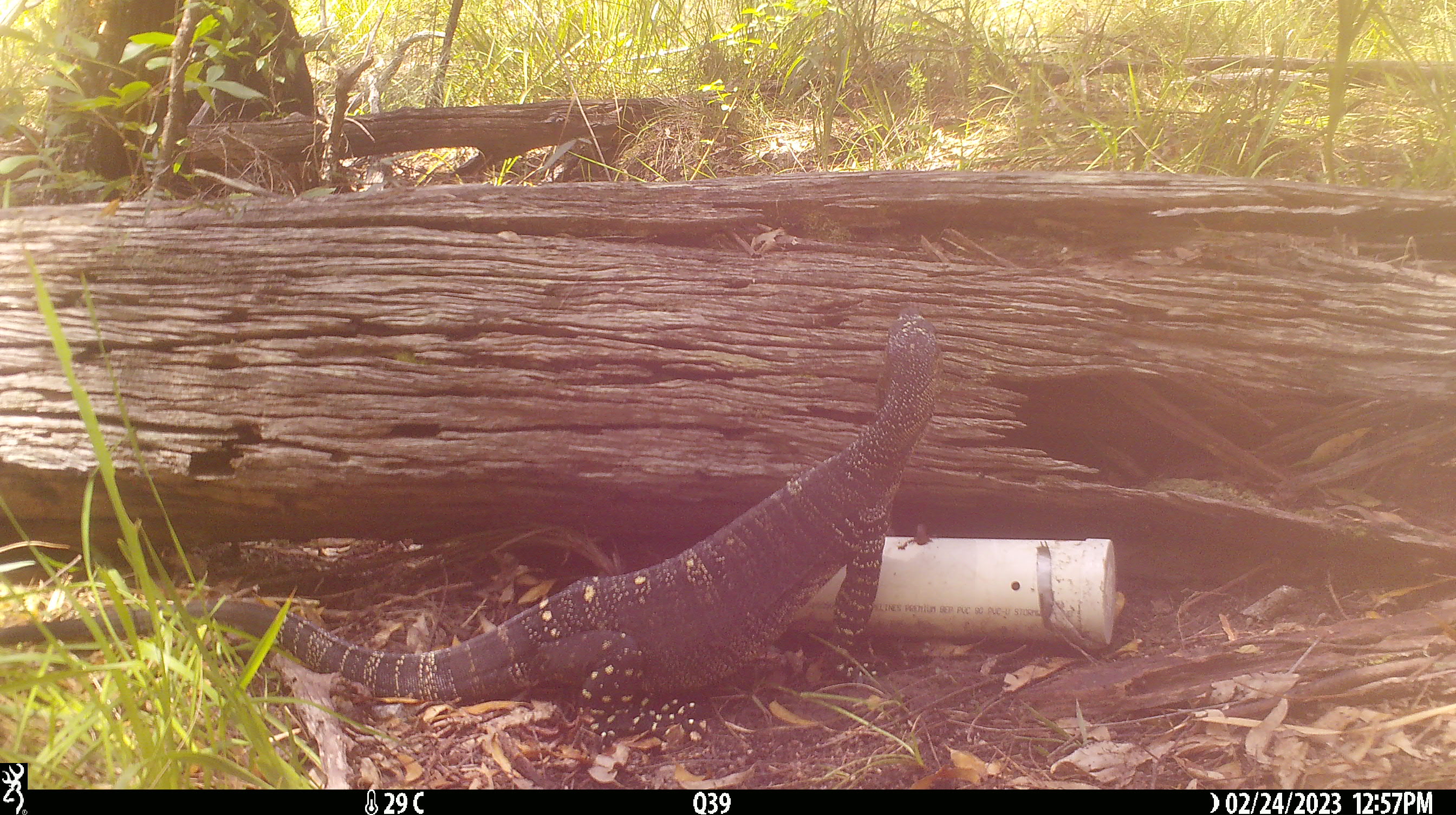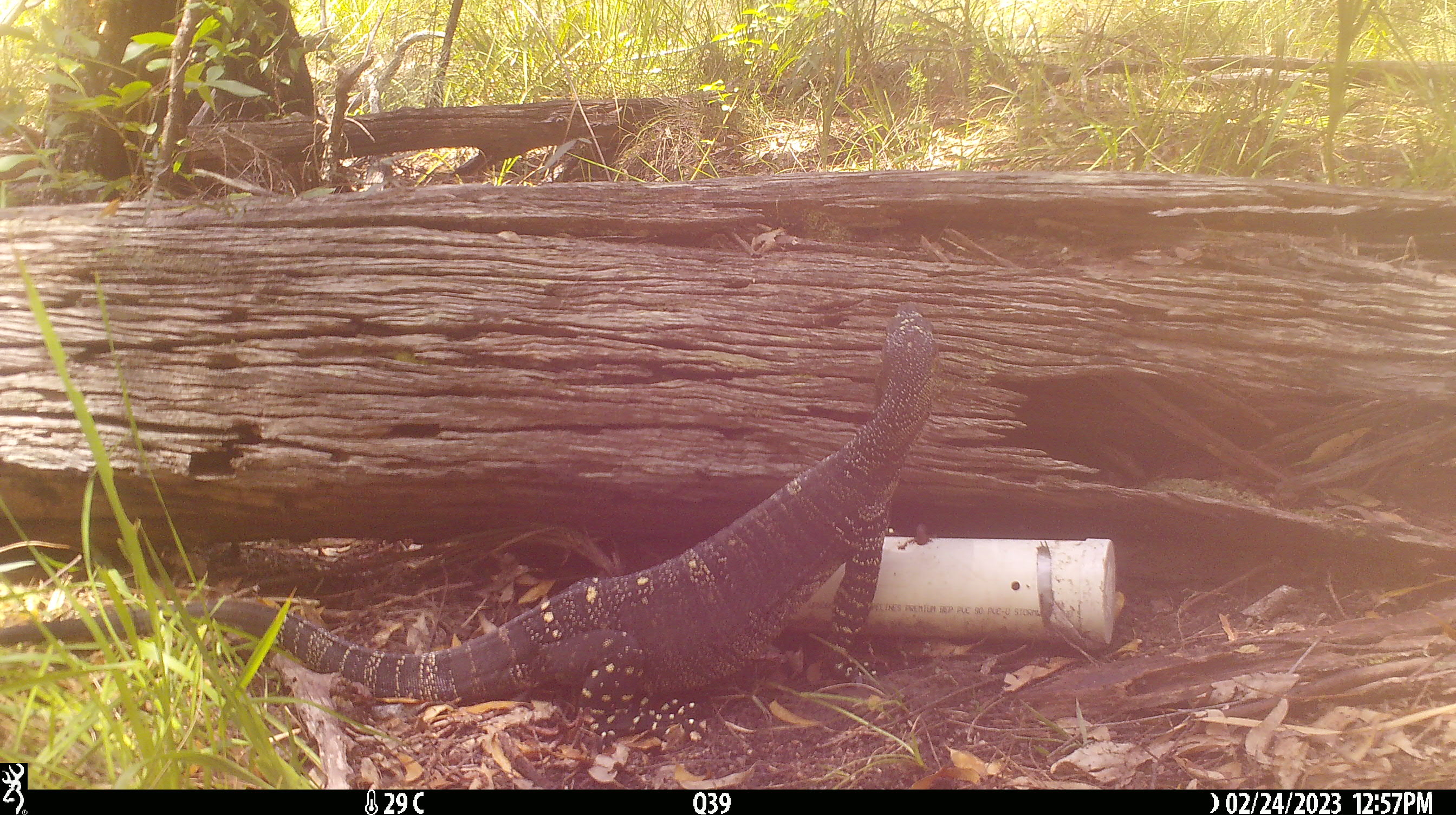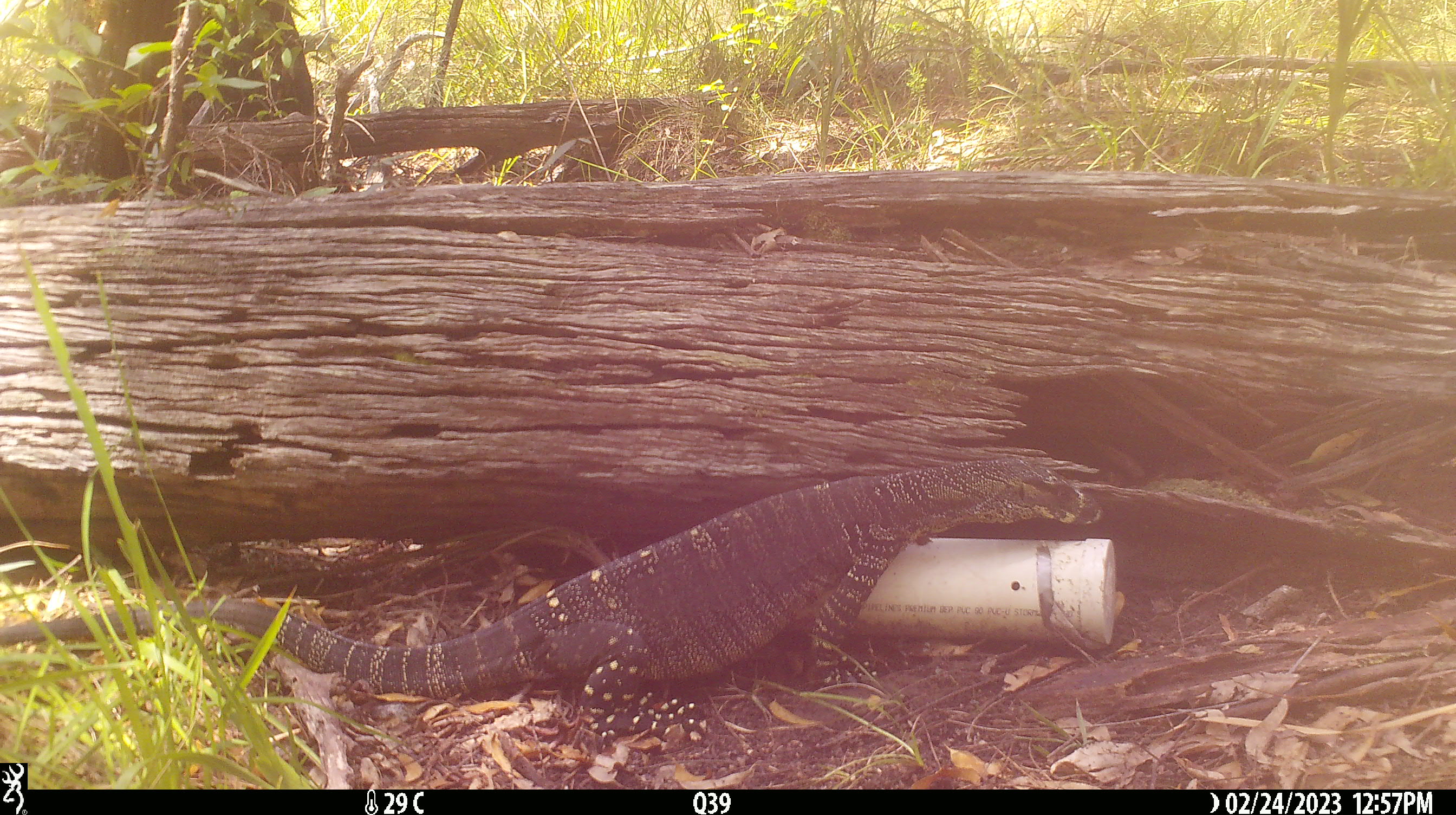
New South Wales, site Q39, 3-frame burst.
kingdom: Animalia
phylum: Chordata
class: Reptilia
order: Squamata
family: Varanidae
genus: Varanus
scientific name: Varanus varius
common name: lace monitor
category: goanna